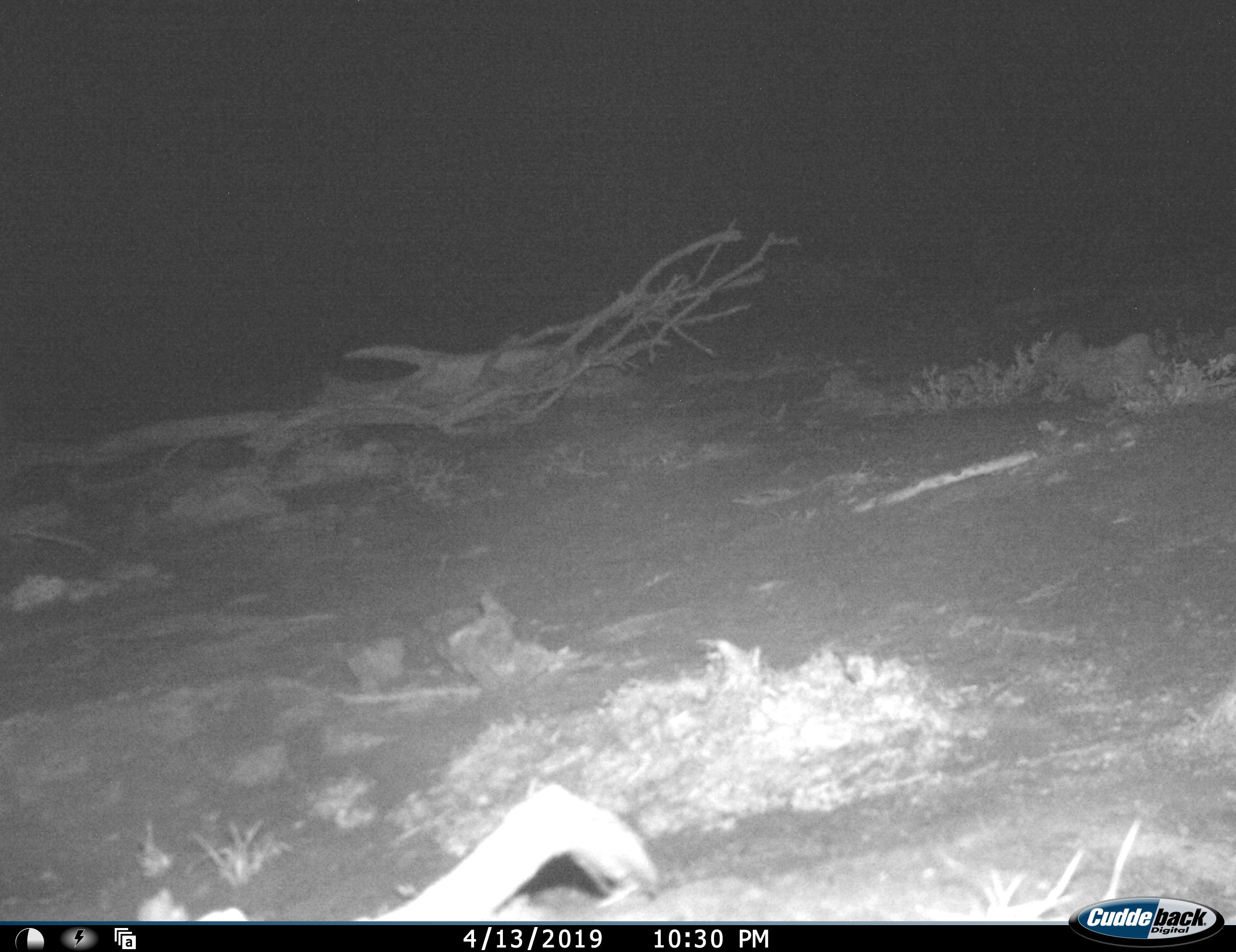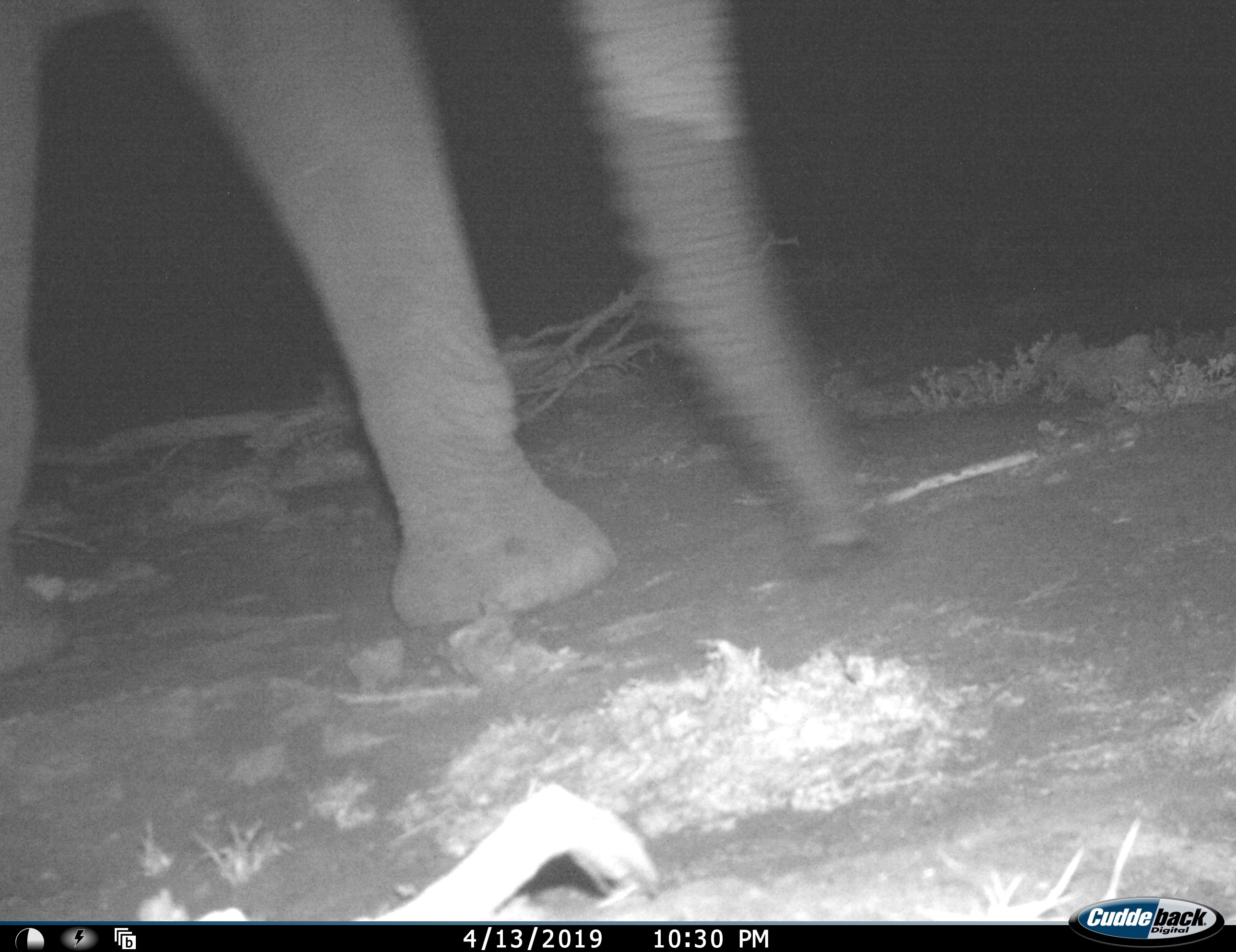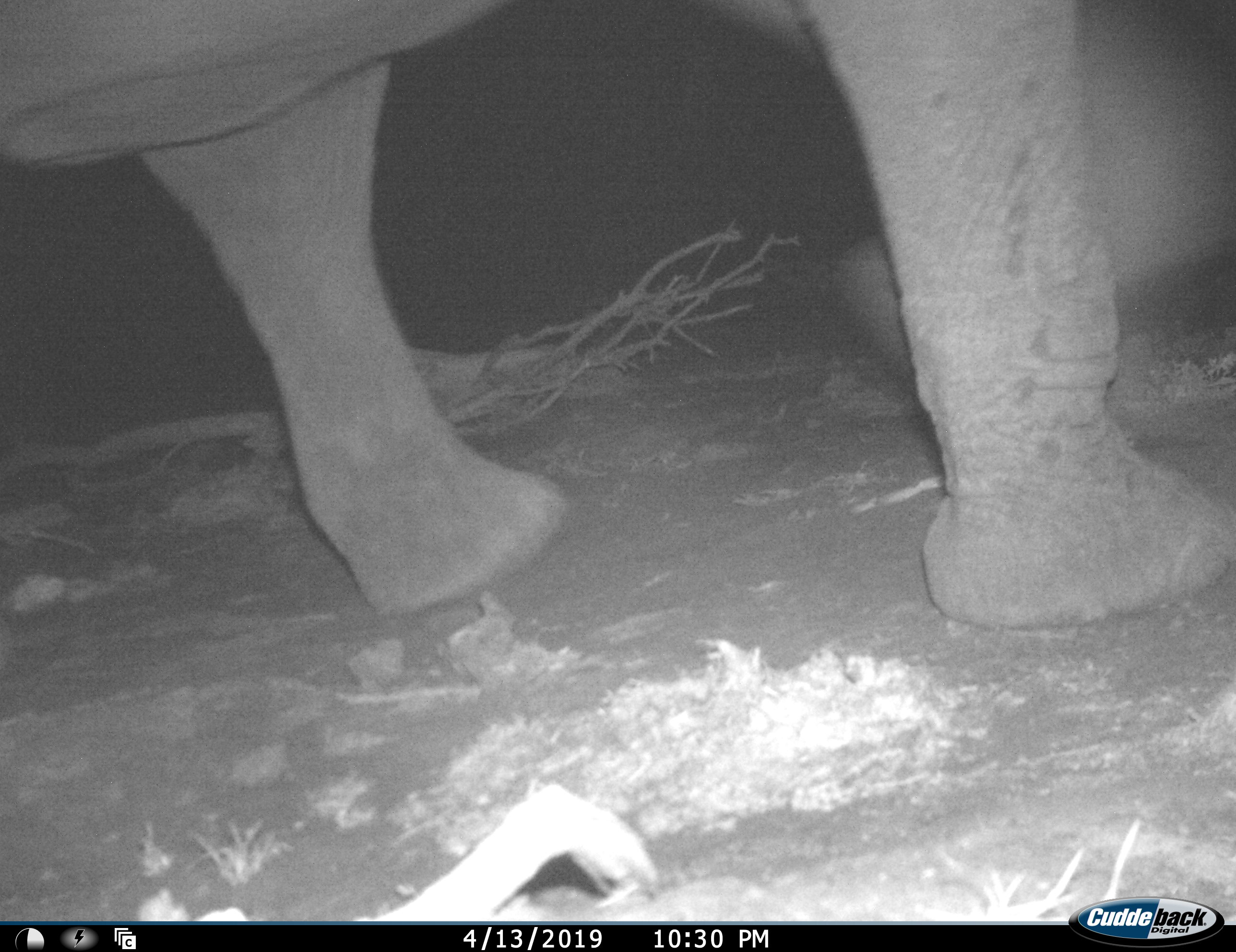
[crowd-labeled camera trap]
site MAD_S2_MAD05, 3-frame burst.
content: unidentified animal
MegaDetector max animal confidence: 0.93